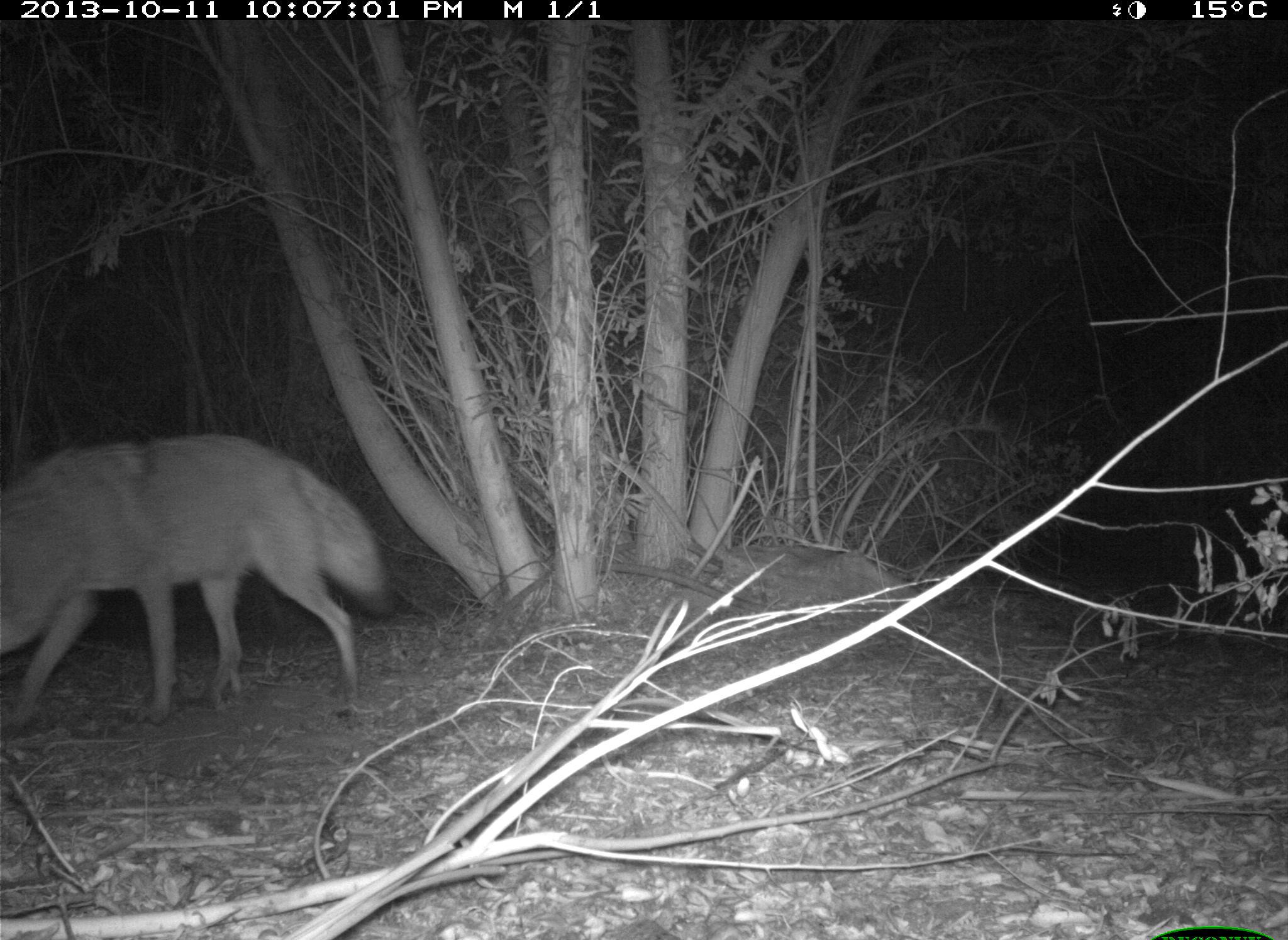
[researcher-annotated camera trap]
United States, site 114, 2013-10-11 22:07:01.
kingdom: Animalia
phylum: Chordata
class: Mammalia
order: Carnivora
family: Canidae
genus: Canis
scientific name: Canis latrans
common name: coyote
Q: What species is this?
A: Coyote (Canis latrans).